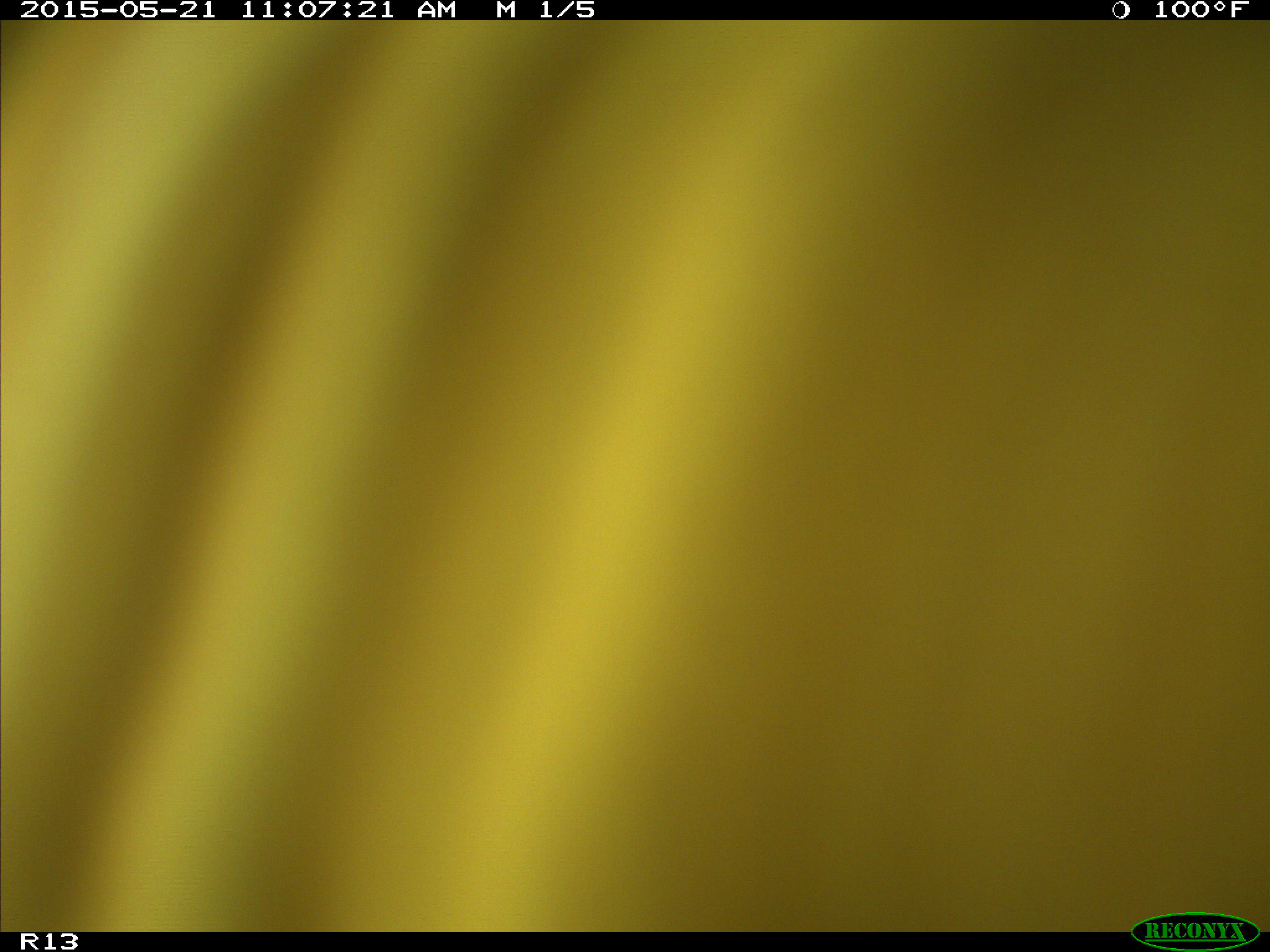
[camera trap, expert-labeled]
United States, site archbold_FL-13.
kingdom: Animalia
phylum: Chordata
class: Mammalia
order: Artiodactyla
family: Bovidae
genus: Bos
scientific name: Bos taurus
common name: domestic cow